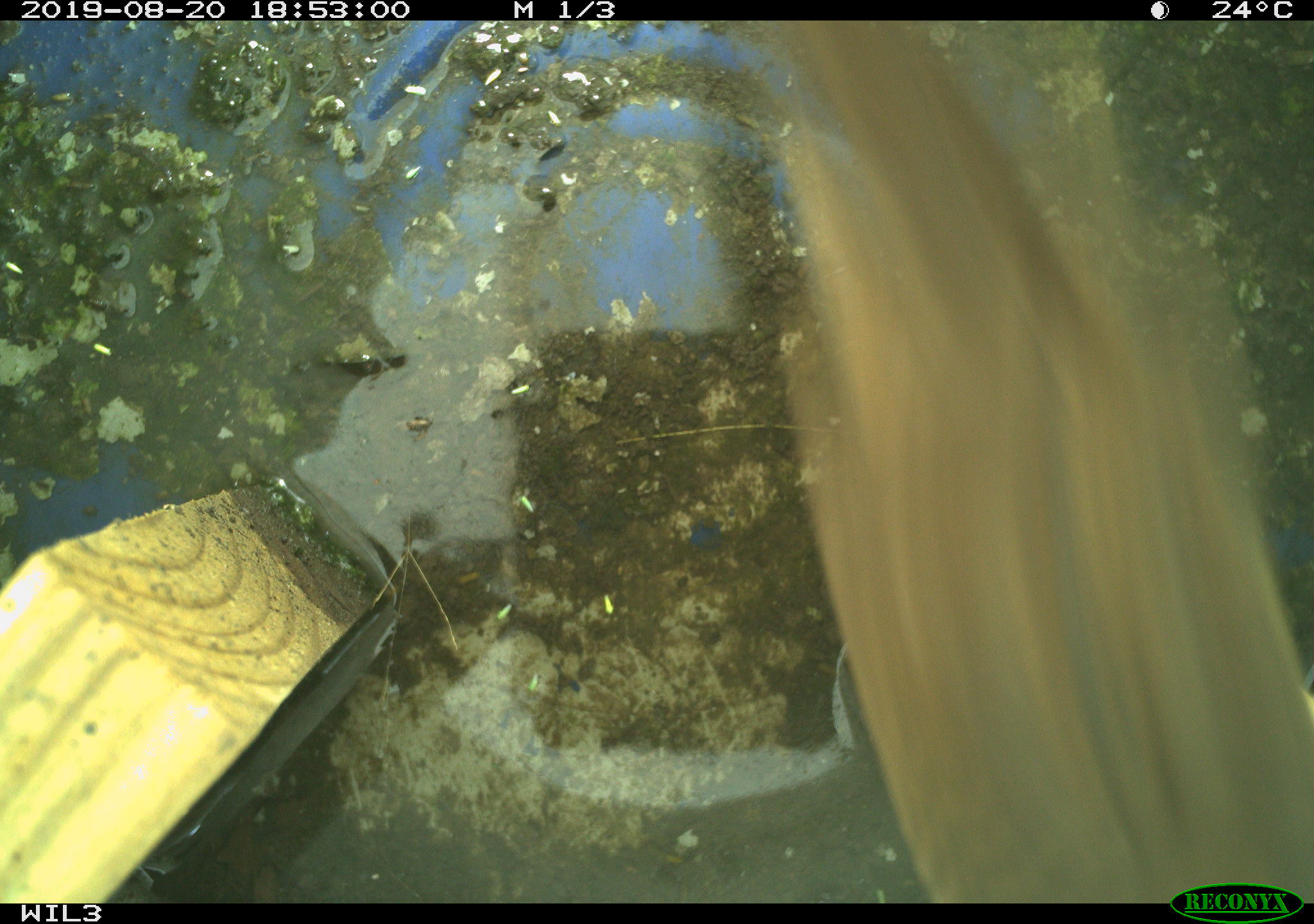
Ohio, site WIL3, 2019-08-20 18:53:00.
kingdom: Animalia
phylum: Chordata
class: Aves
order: Passeriformes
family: Troglodytidae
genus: Troglodytes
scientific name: Troglodytes aedon aedon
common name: northern house wren